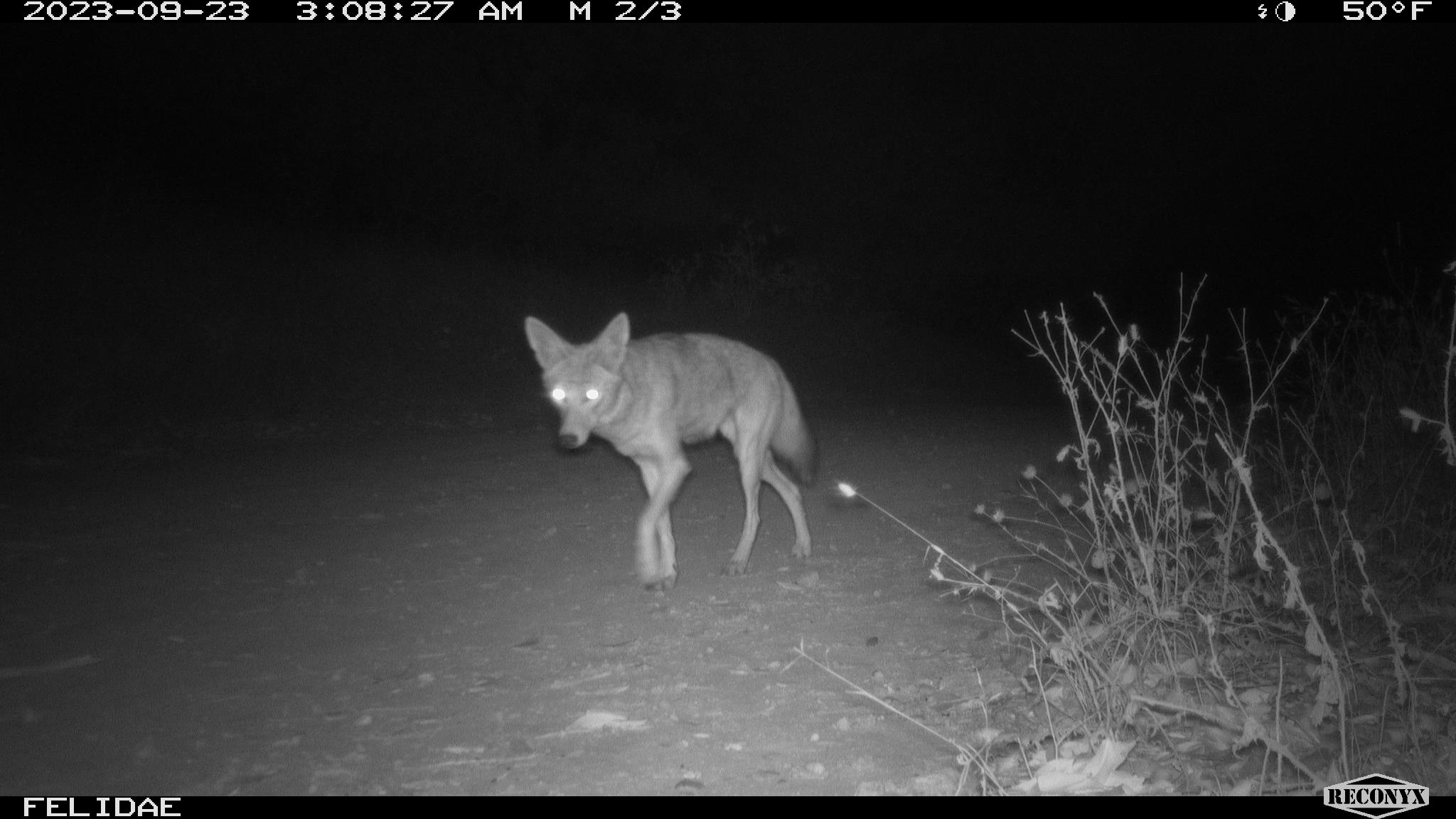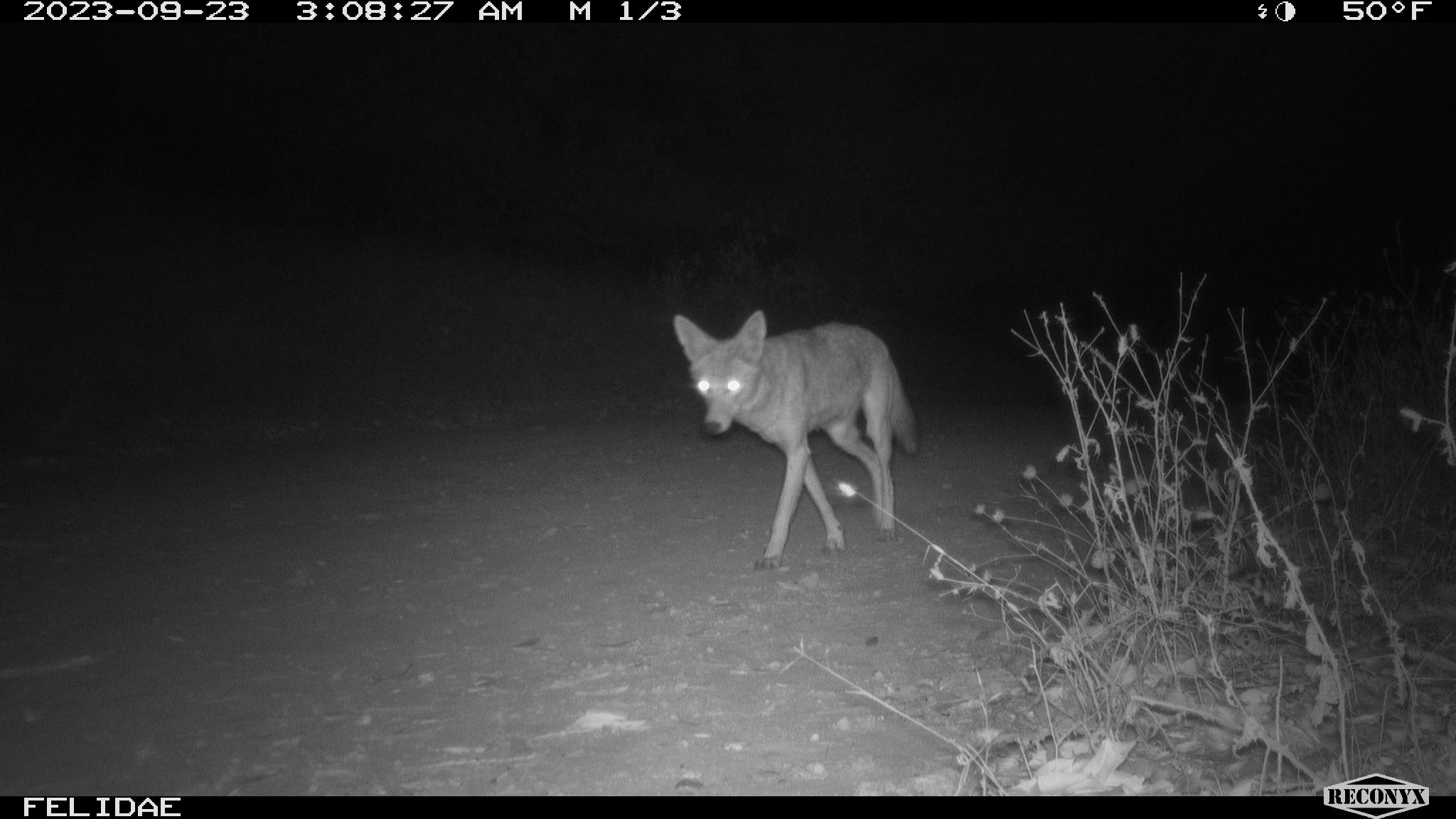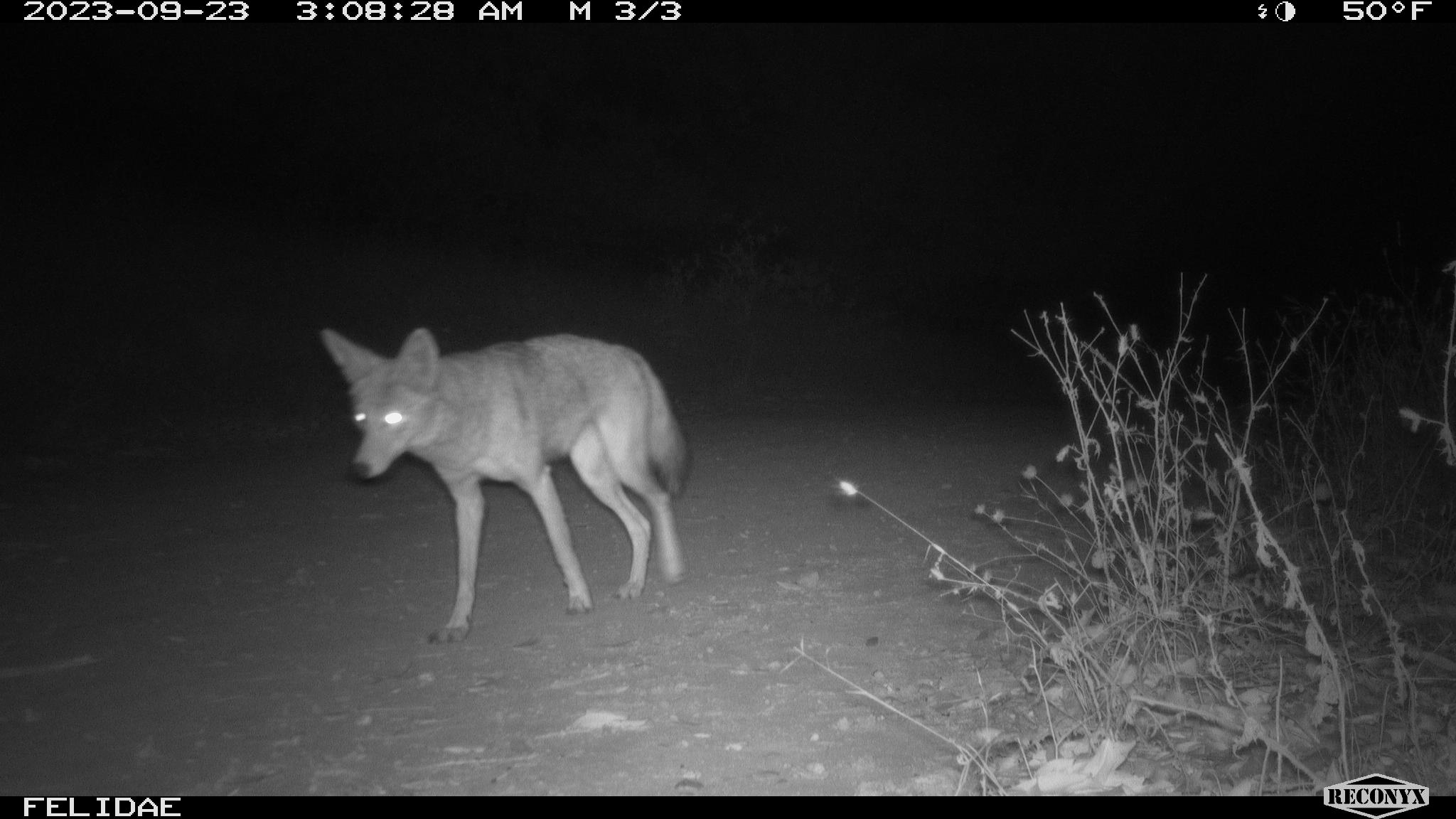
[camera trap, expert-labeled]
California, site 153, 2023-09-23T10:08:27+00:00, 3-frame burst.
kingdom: Animalia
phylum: Chordata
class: Mammalia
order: Carnivora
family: Canidae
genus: Canis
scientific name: Canis latrans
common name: coyote